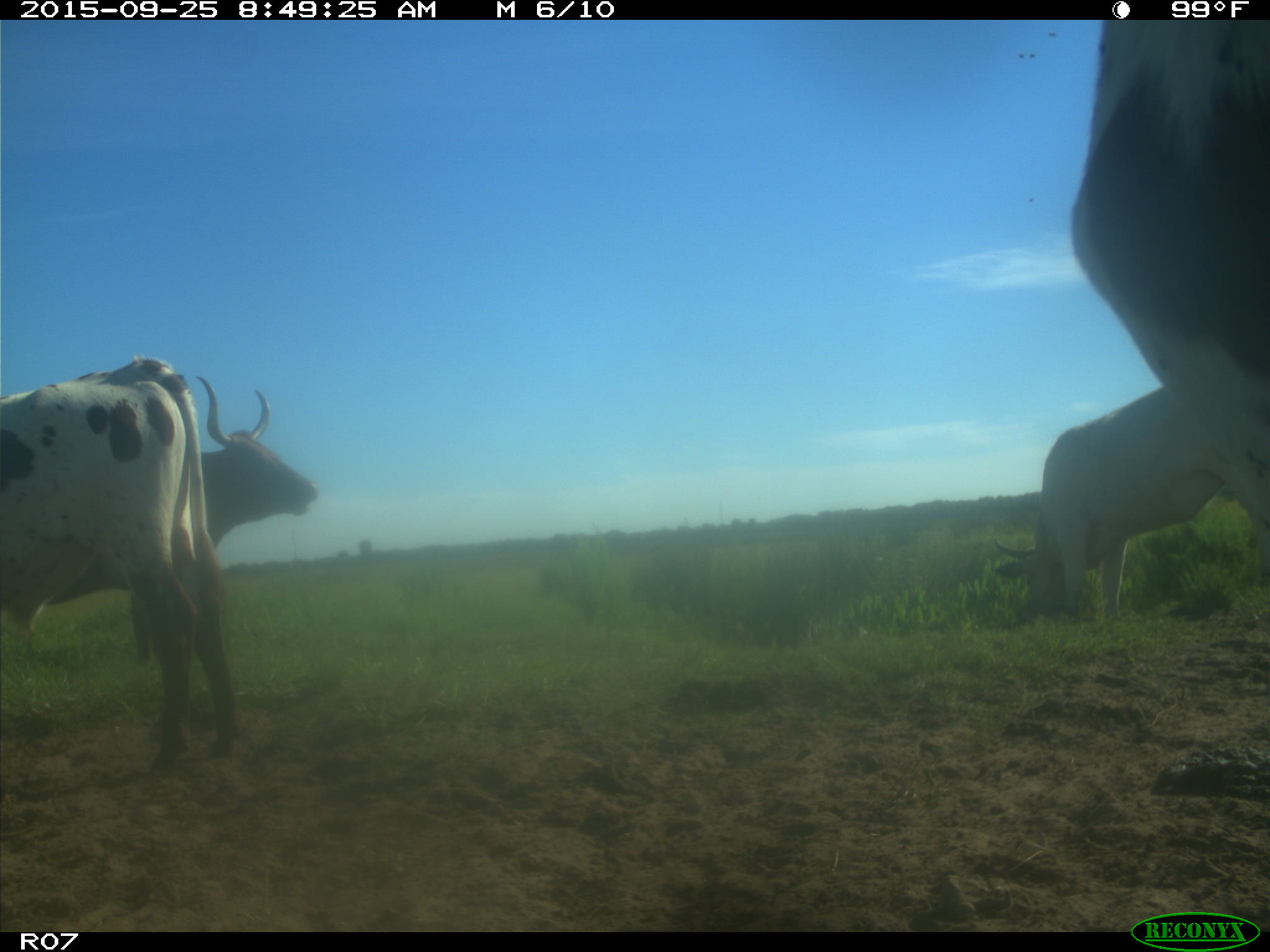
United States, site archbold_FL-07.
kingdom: Animalia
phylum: Chordata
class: Mammalia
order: Artiodactyla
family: Bovidae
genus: Bos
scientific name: Bos taurus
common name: domestic cow